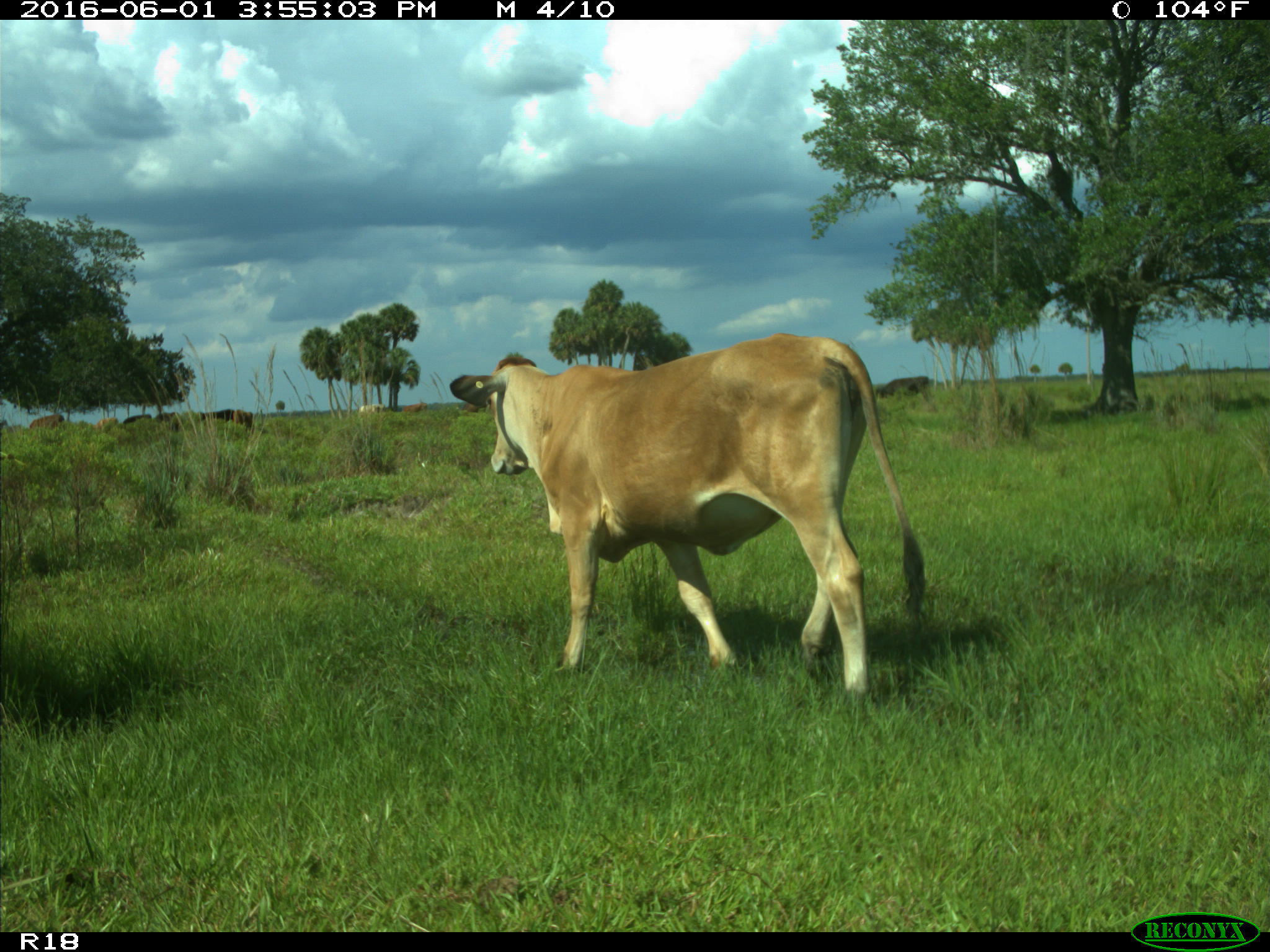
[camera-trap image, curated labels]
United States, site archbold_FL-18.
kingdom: Animalia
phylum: Chordata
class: Mammalia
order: Artiodactyla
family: Bovidae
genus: Bos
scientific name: Bos taurus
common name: domestic cow